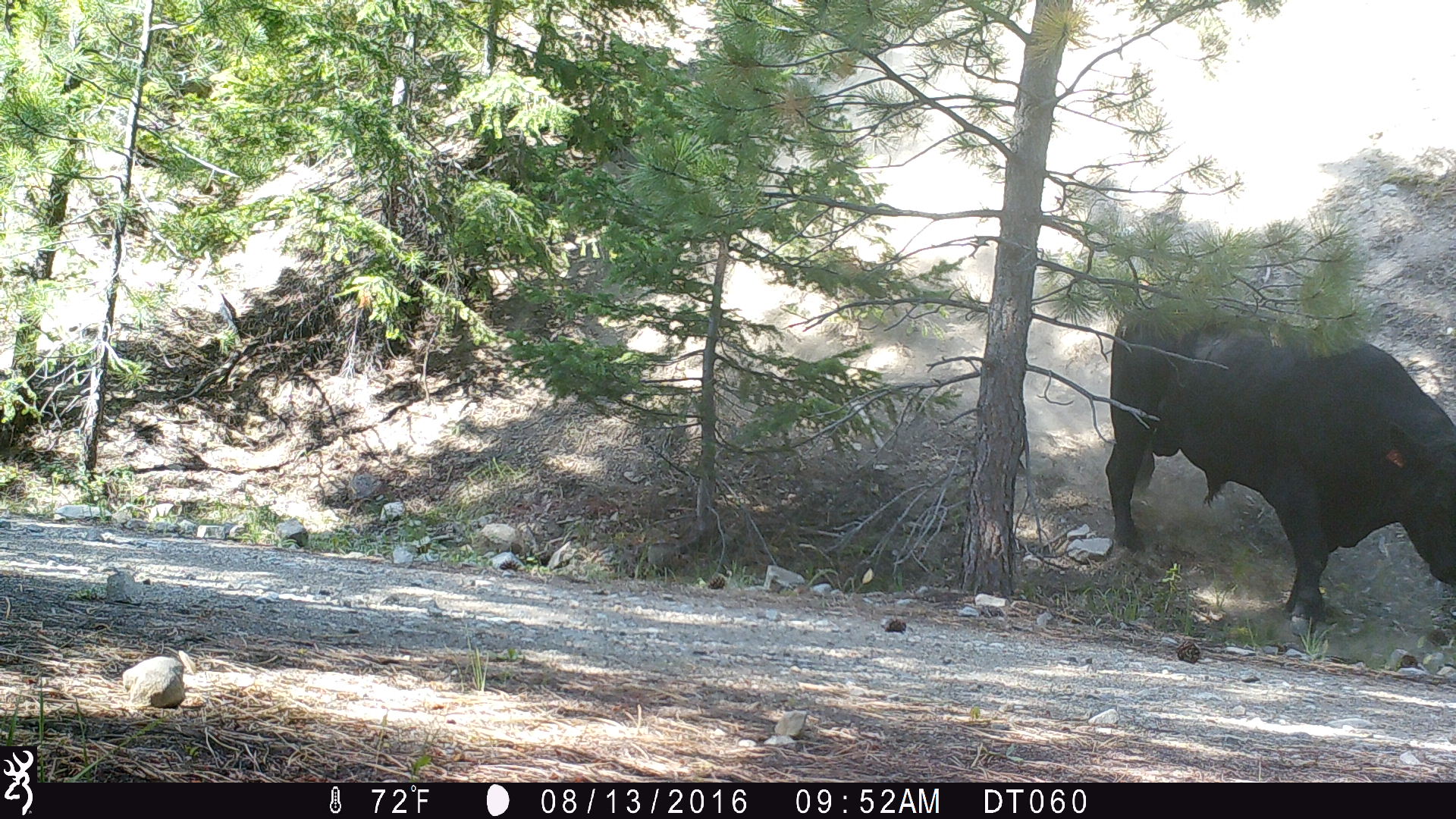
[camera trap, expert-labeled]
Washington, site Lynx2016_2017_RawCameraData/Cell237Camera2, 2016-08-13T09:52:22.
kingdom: Animalia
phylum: Chordata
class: Mammalia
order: Artiodactyla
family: Bovidae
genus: Bos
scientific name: Bos taurus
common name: domestic cattle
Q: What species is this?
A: Domestic cattle (Bos taurus).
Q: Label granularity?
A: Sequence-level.